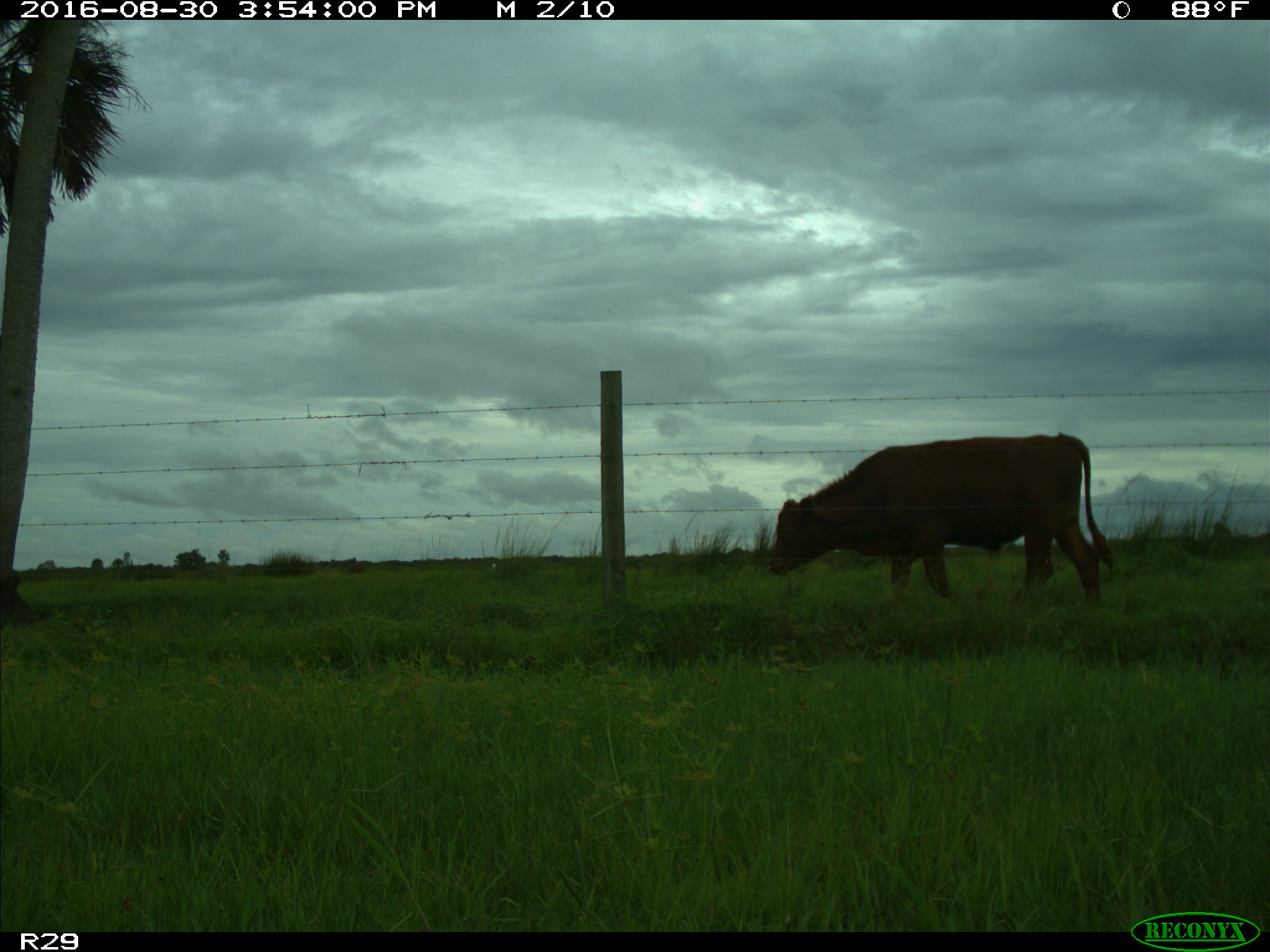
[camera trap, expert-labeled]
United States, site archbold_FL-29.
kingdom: Animalia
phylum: Chordata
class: Mammalia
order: Artiodactyla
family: Bovidae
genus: Bos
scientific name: Bos taurus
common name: domestic cow